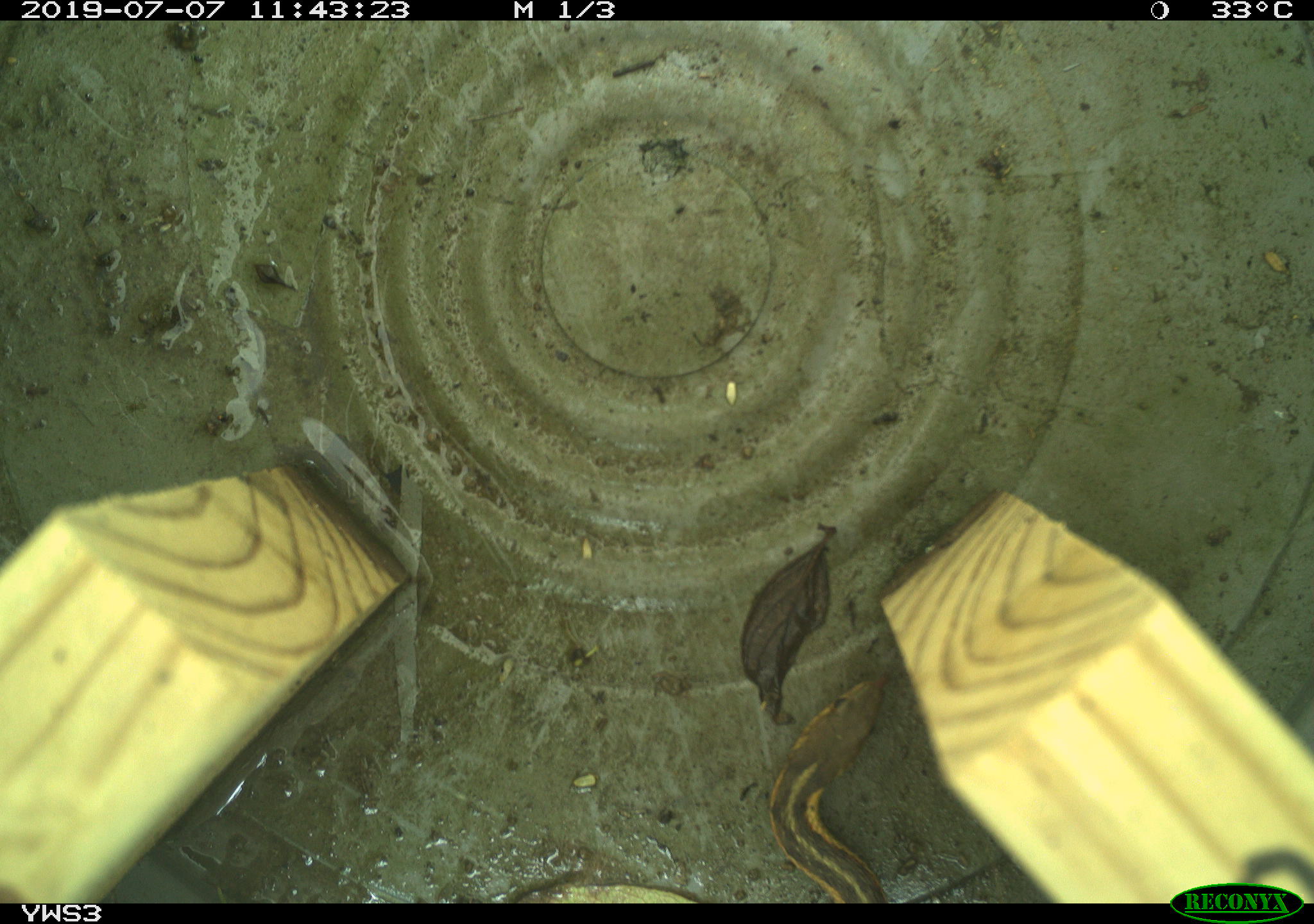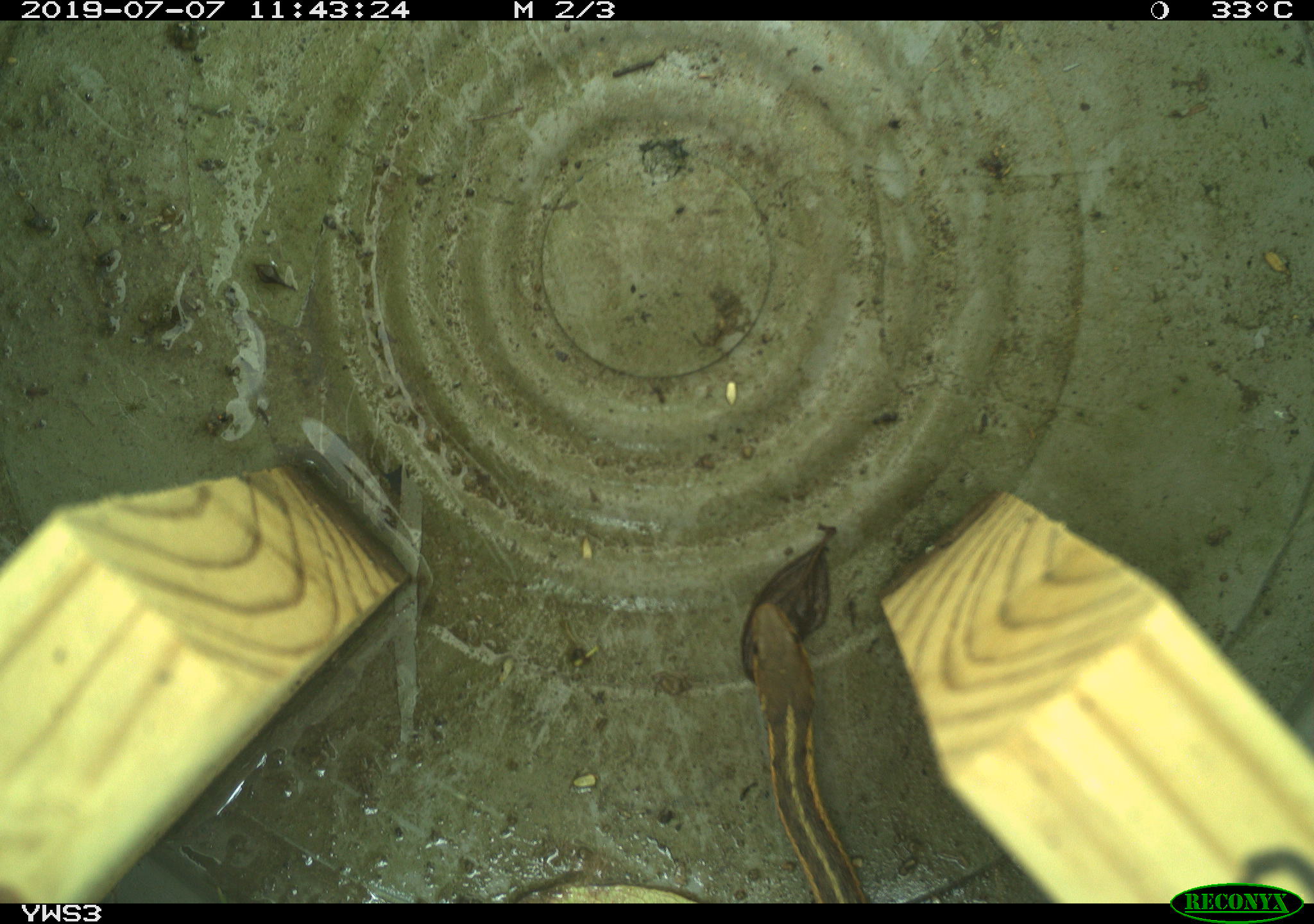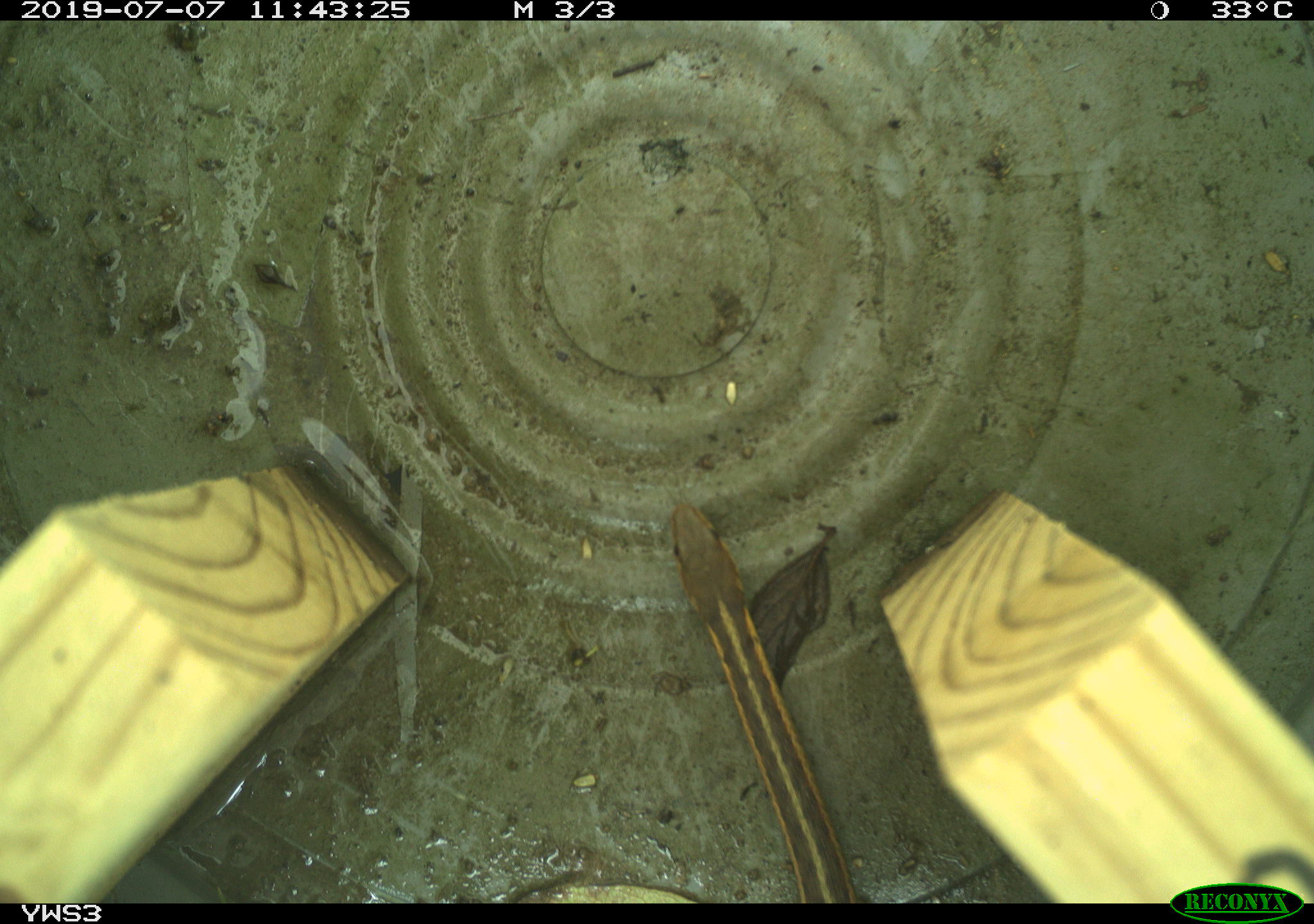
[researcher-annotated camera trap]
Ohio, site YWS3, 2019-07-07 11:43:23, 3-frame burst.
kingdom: Animalia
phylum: Chordata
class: Reptilia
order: Squamata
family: Colubridae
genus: Thamnophis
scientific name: Thamnophis sirtalis sirtalis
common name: eastern gartersnake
Eastern gartersnake (Thamnophis sirtalis sirtalis).